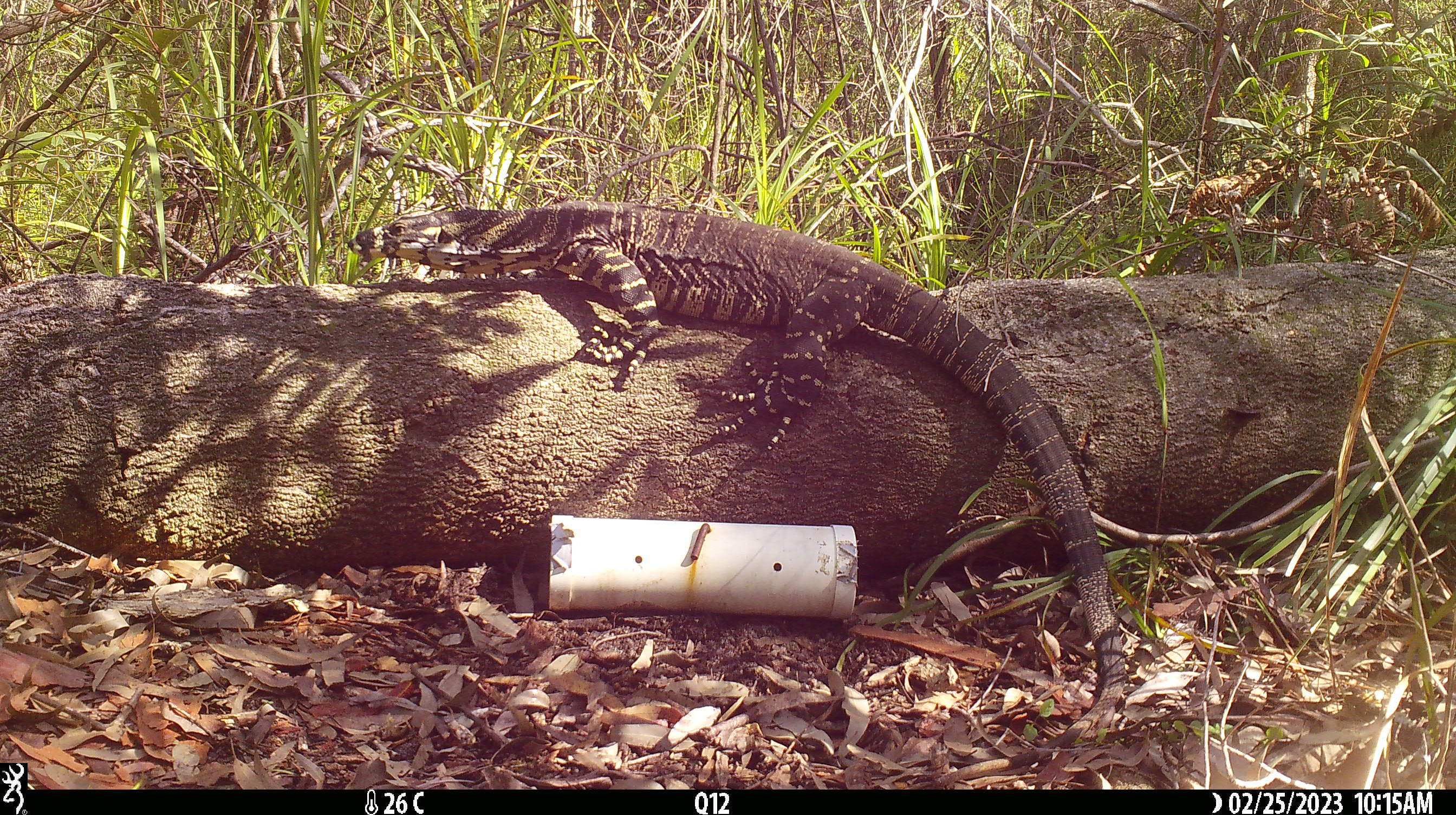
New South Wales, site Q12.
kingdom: Animalia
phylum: Chordata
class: Reptilia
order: Squamata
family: Varanidae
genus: Varanus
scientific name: Varanus varius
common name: lace monitor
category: goanna